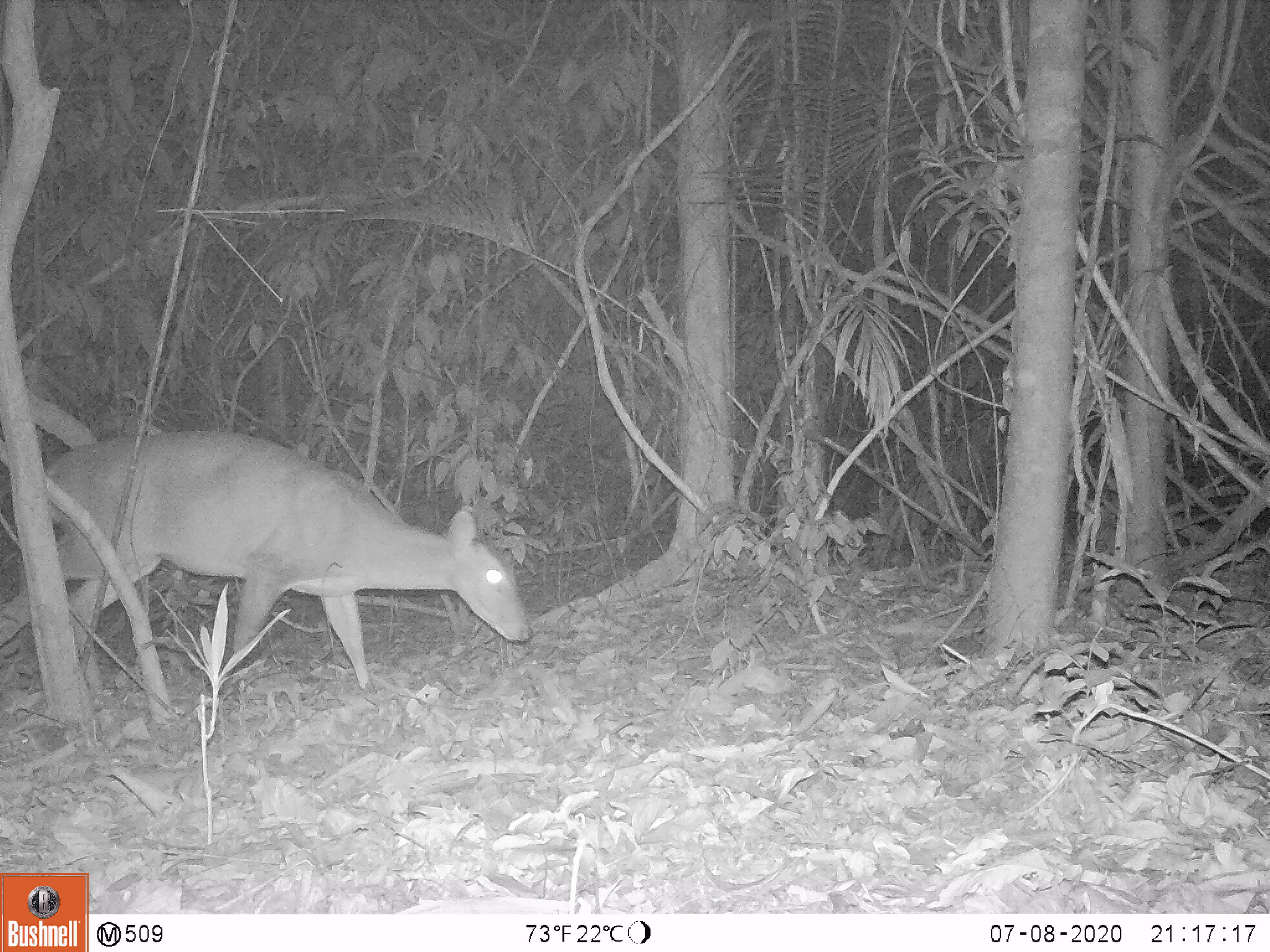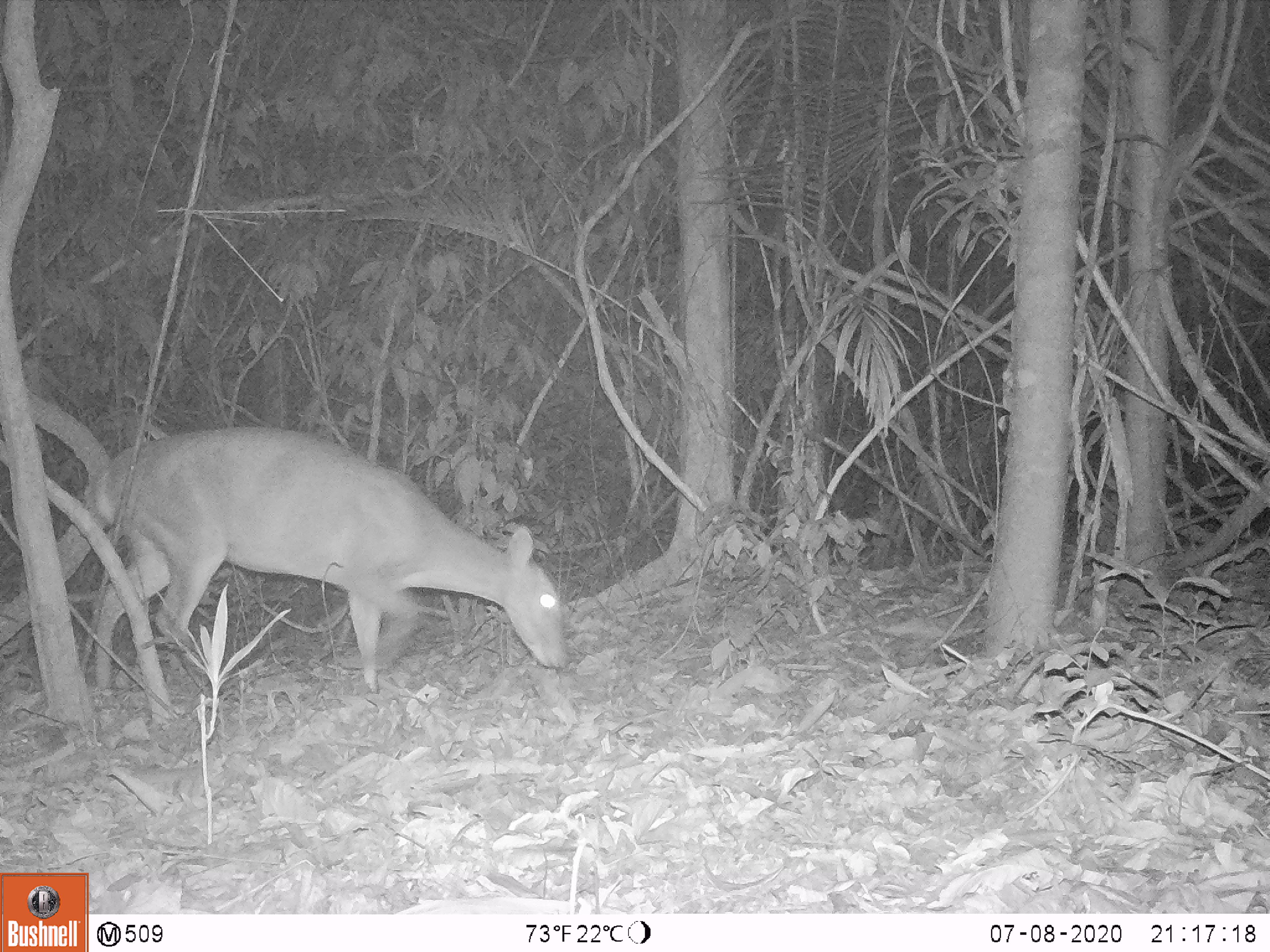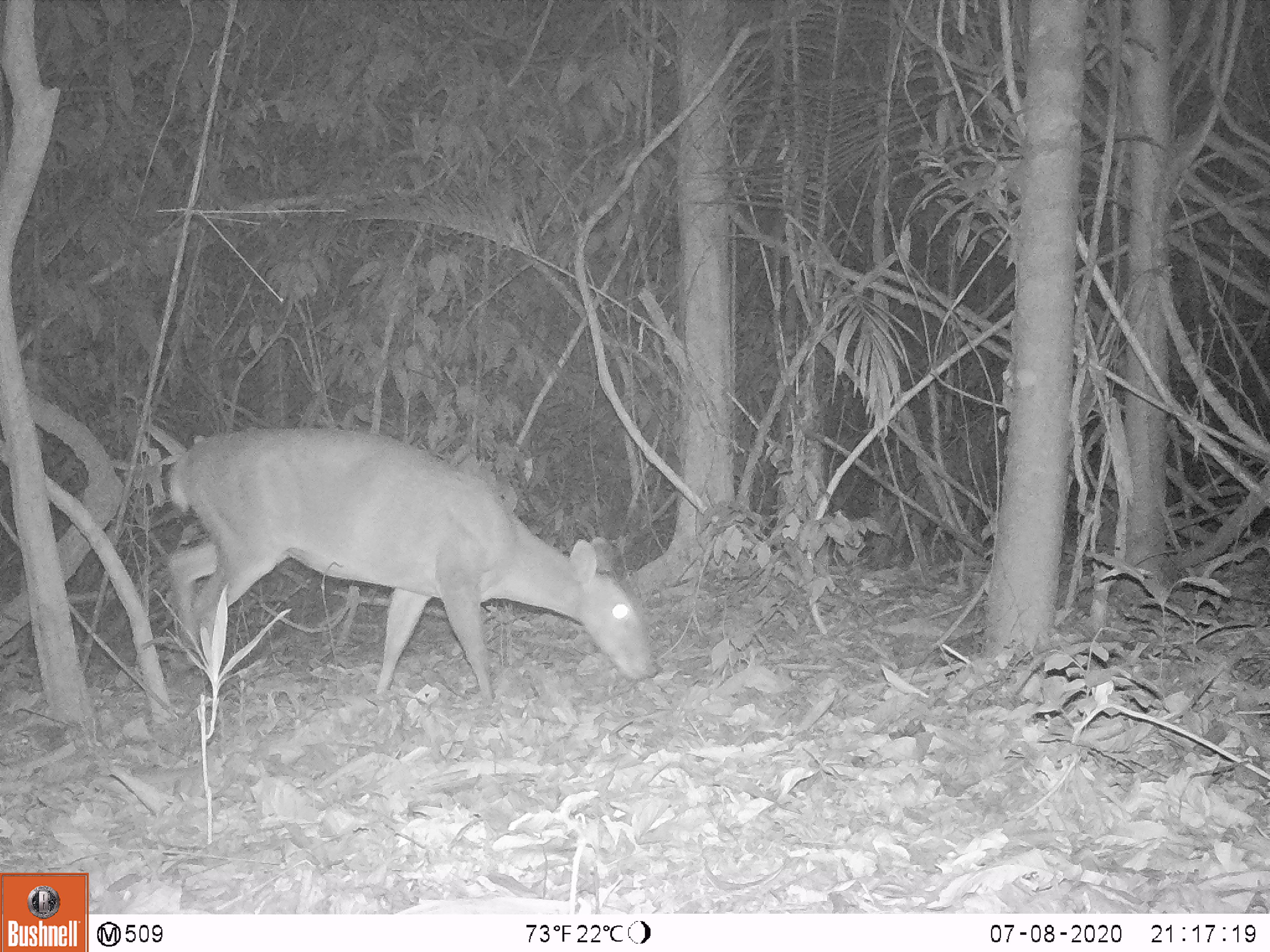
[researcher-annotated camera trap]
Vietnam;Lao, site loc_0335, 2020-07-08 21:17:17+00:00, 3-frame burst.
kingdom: Animalia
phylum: Chordata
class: Mammalia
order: Artiodactyla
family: Cervidae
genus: Muntiacus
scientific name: Muntiacus vuquangensis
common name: large-antlered muntjac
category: large antlered muntjac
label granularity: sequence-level